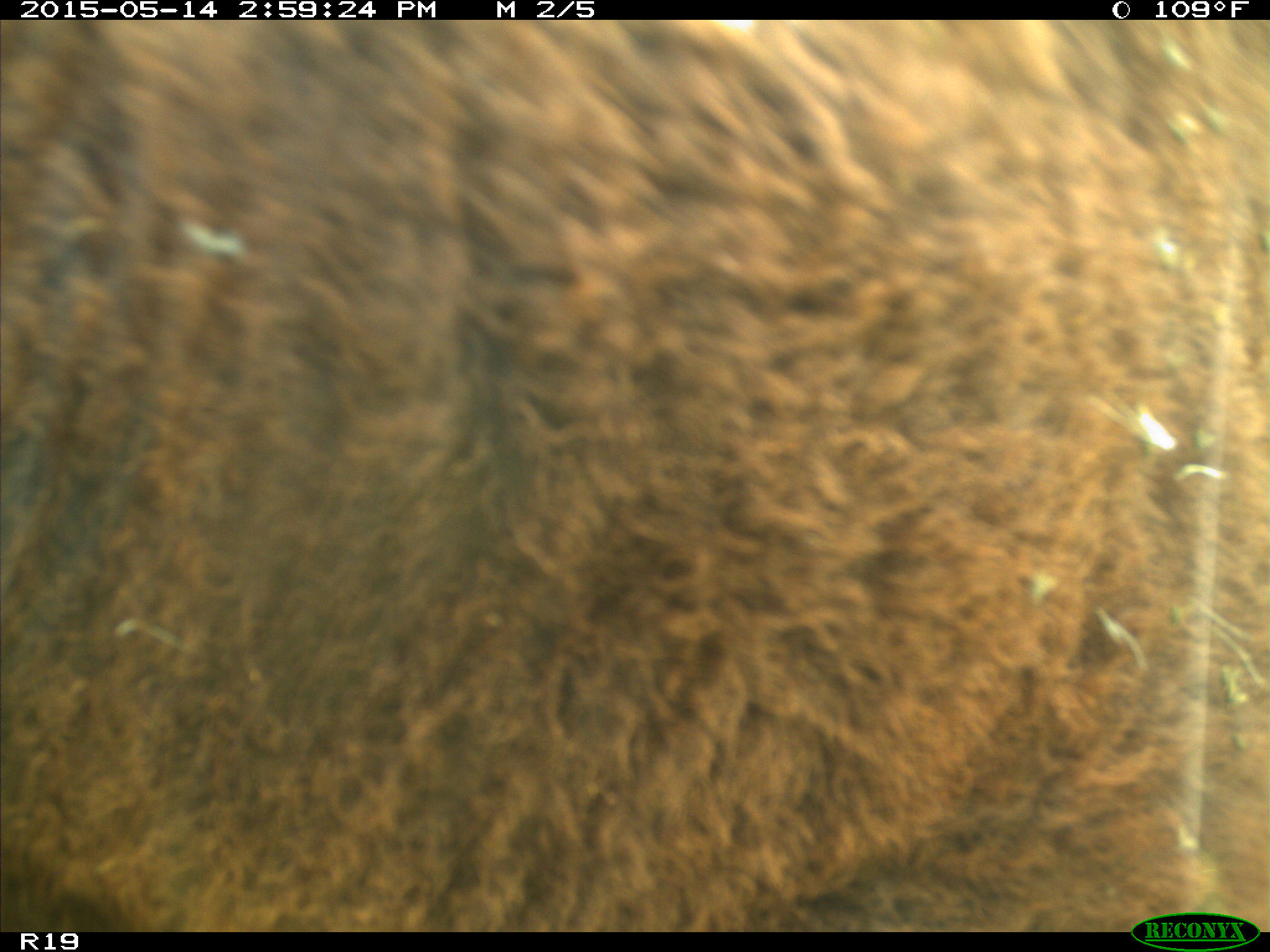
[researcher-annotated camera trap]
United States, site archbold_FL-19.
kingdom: Animalia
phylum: Chordata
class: Mammalia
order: Artiodactyla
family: Bovidae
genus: Bos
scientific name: Bos taurus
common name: domestic cow